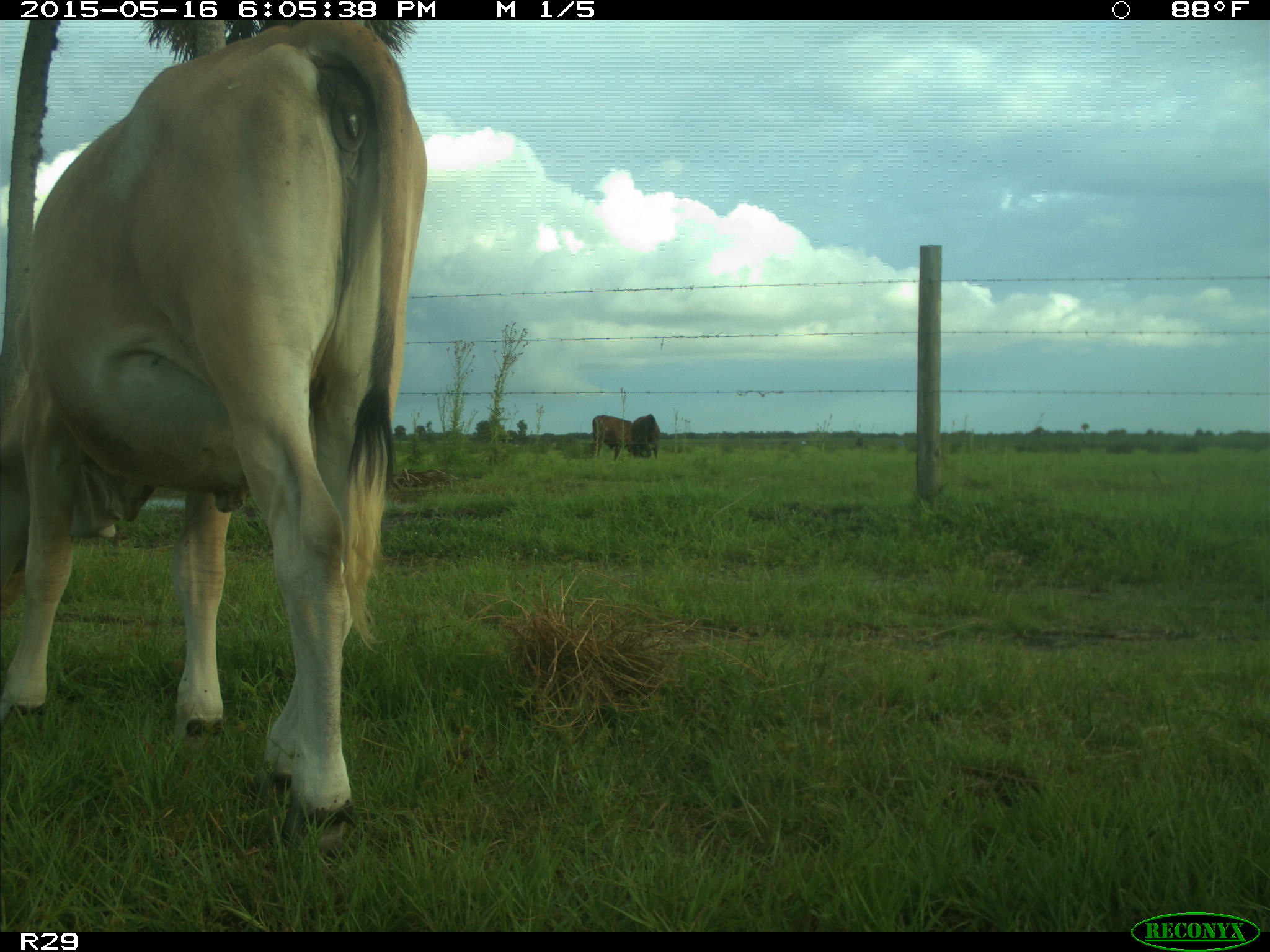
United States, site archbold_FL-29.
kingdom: Animalia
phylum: Chordata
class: Mammalia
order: Artiodactyla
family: Bovidae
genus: Bos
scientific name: Bos taurus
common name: domestic cow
Bos taurus (domestic cow).